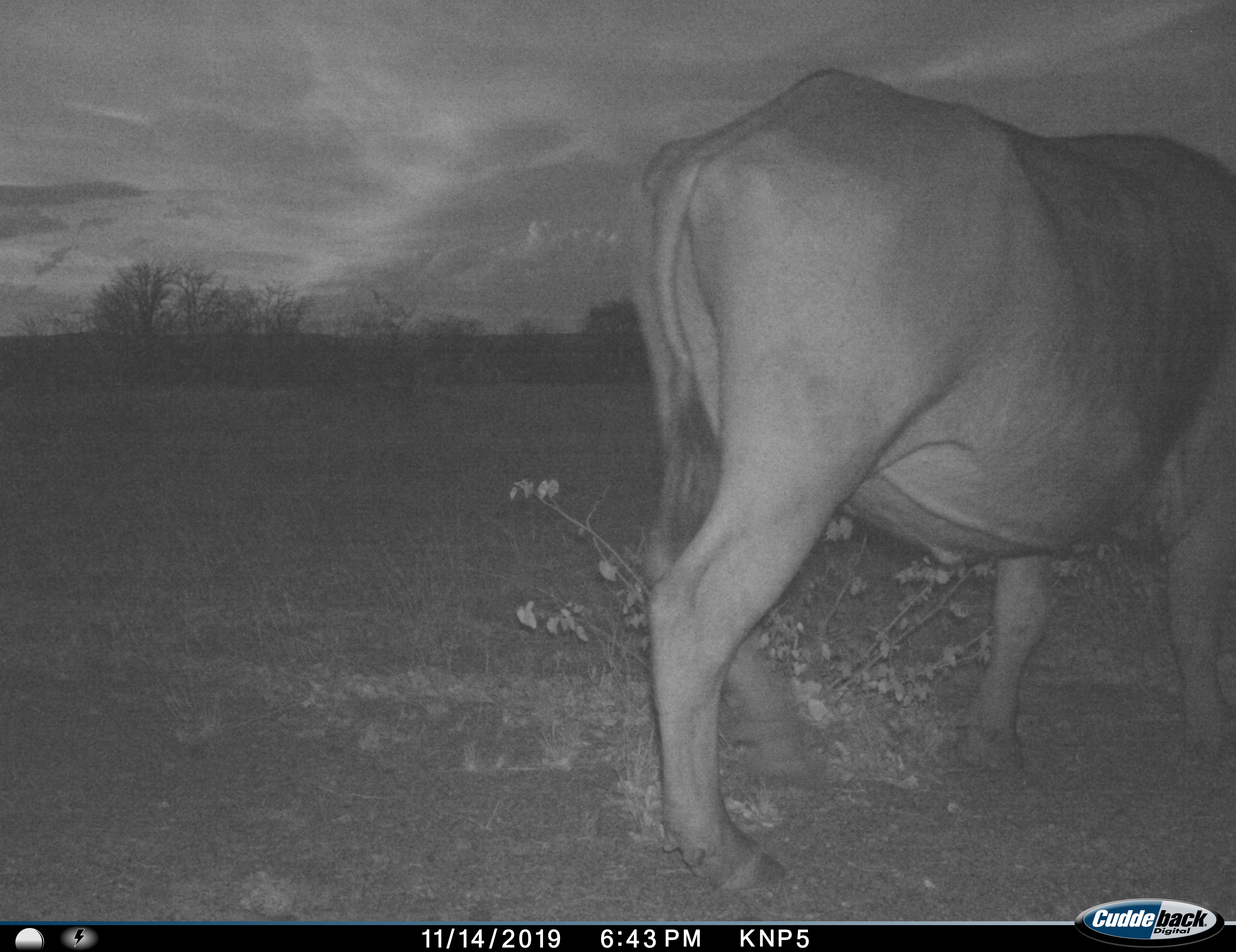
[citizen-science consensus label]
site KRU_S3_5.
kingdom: Animalia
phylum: Chordata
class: Mammalia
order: Artiodactyla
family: Bovidae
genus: Syncerus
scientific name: Syncerus caffer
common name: african buffalo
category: buffalo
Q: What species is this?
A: Buffalo (african buffalo) (Syncerus caffer).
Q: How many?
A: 1.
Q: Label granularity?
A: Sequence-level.